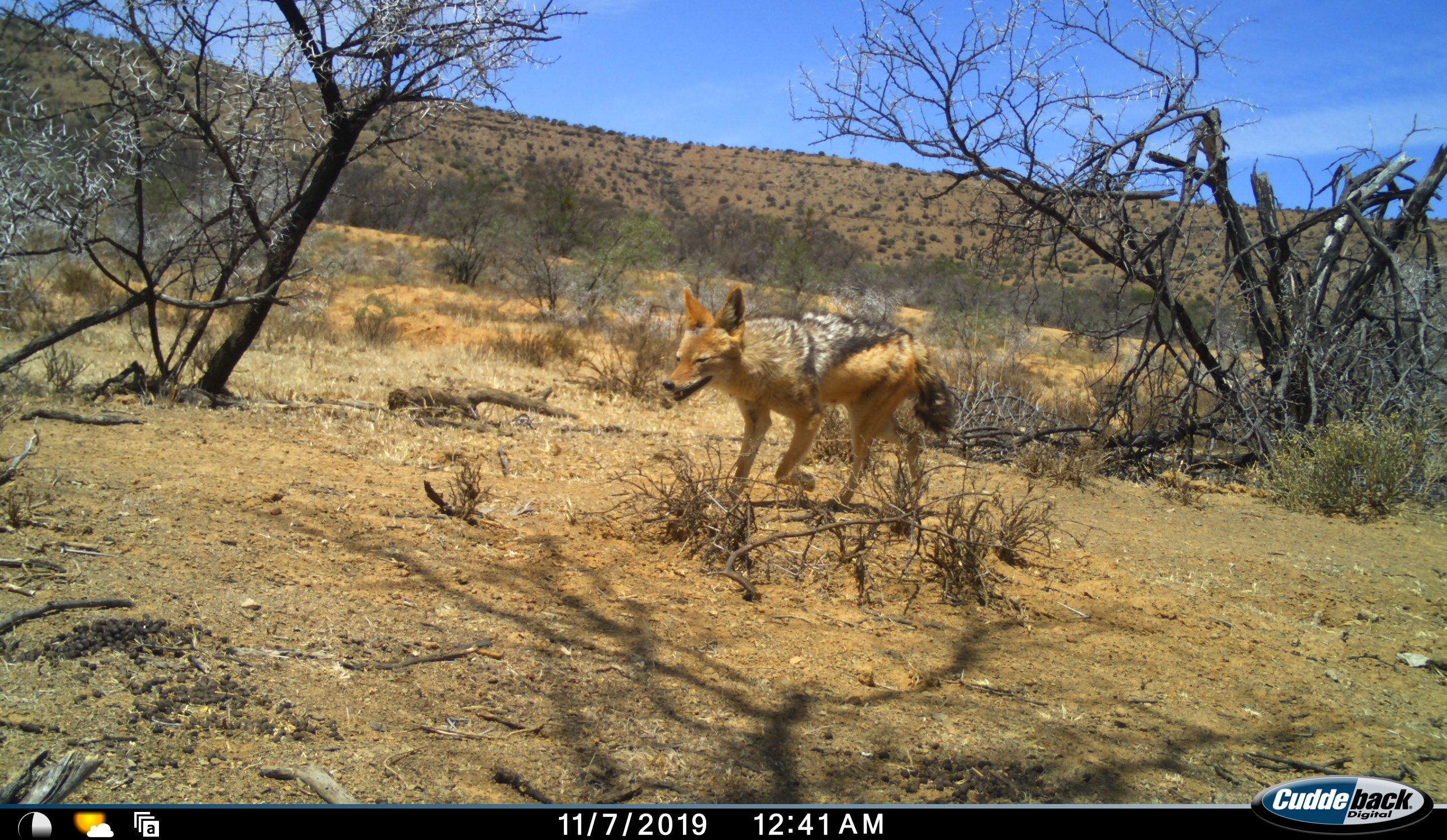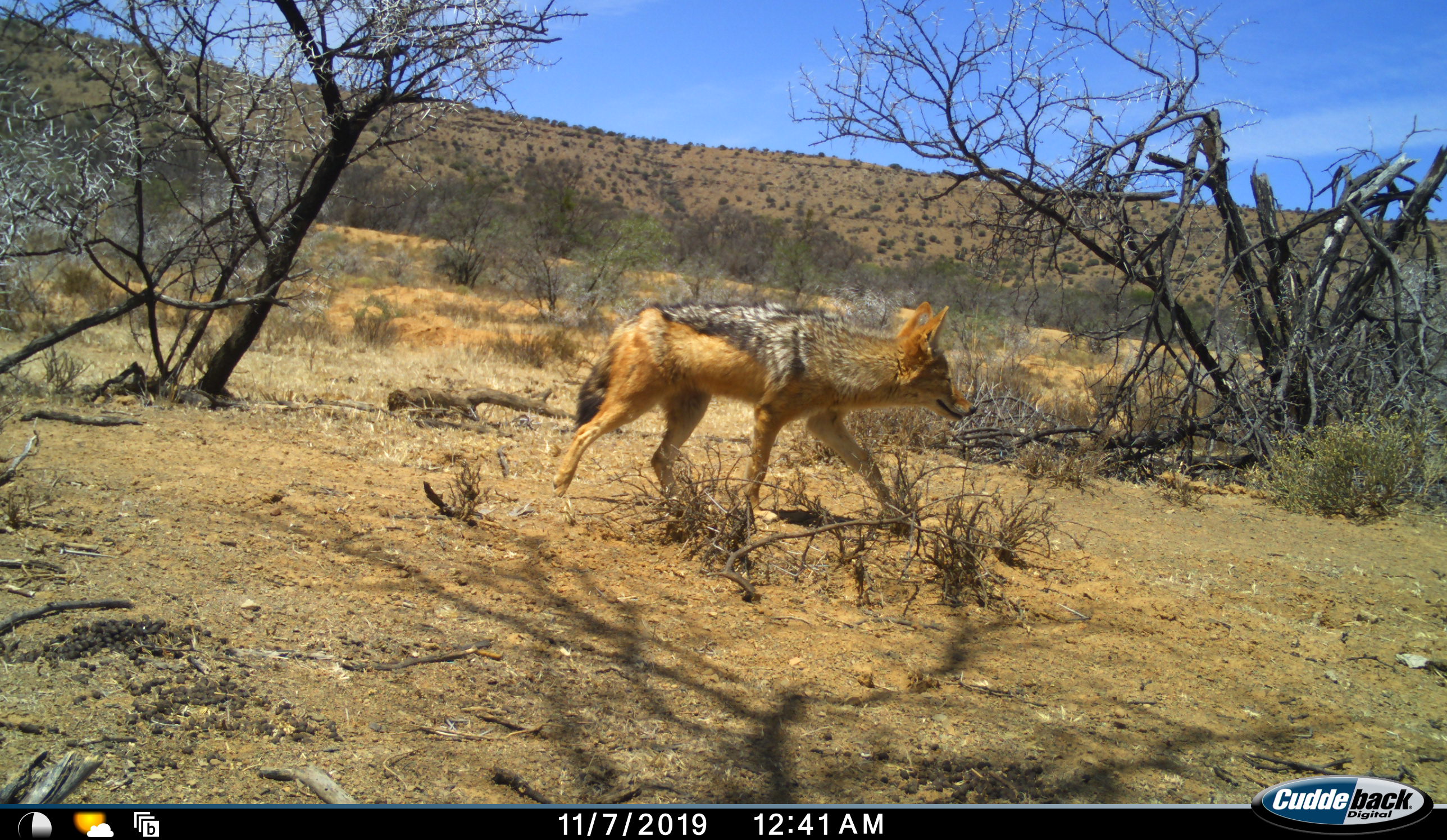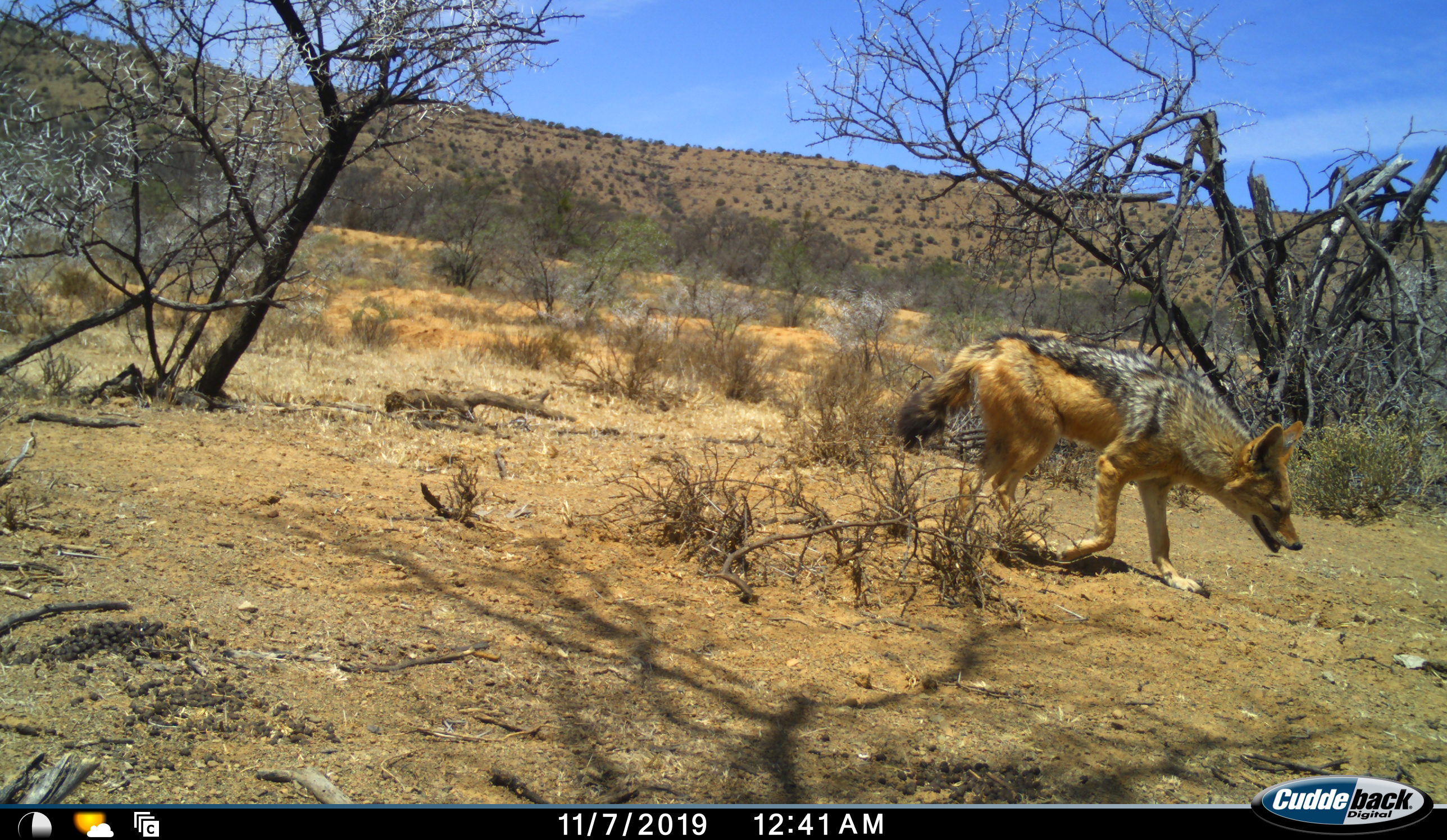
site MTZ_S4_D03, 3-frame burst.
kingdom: Animalia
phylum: Chordata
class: Mammalia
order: Carnivora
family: Canidae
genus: Lupulella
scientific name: Lupulella mesomelas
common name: black-backed jackal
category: jackalblackbacked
Jackalblackbacked (black-backed jackal) (Lupulella mesomelas), count 1. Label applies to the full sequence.